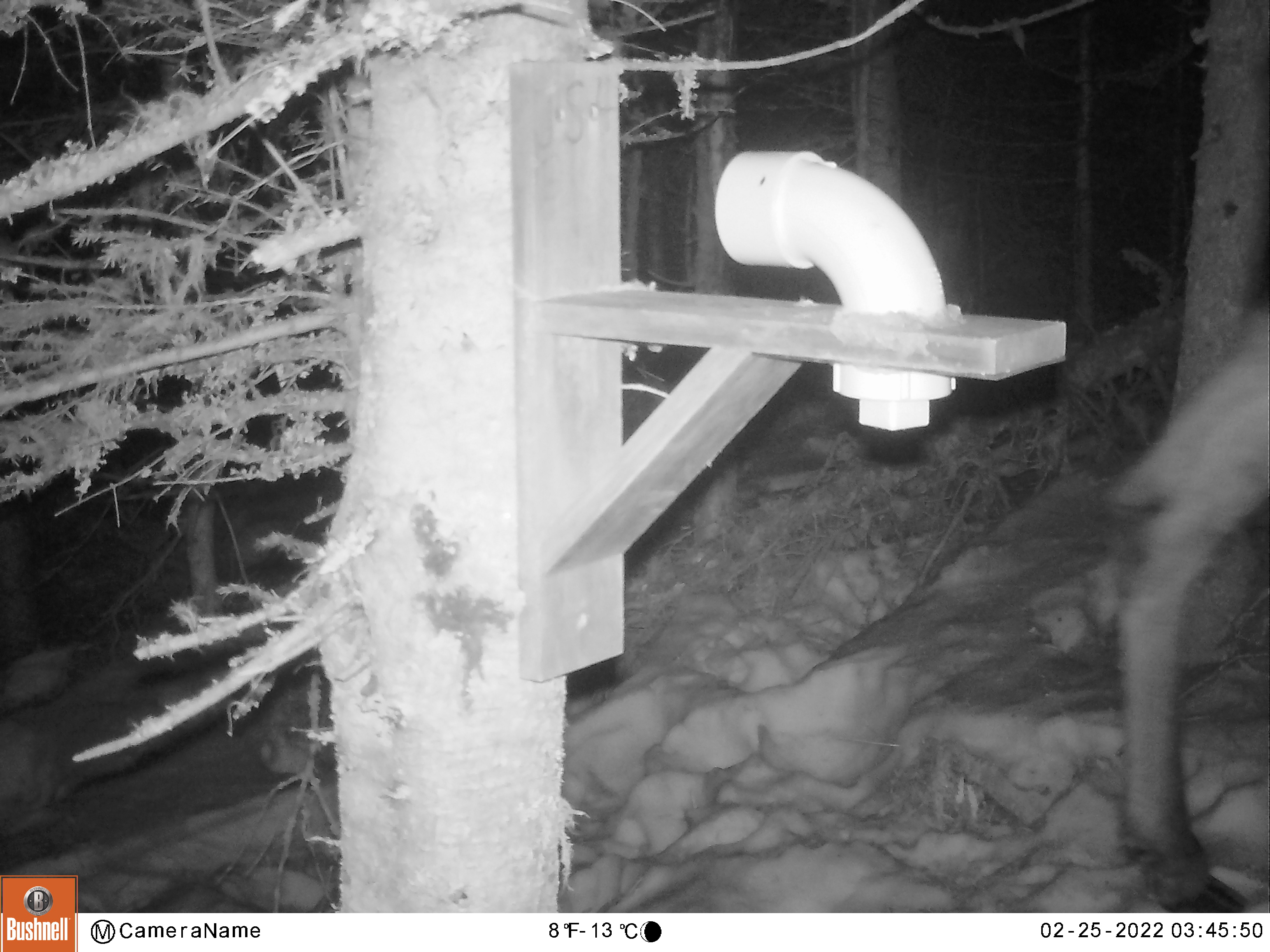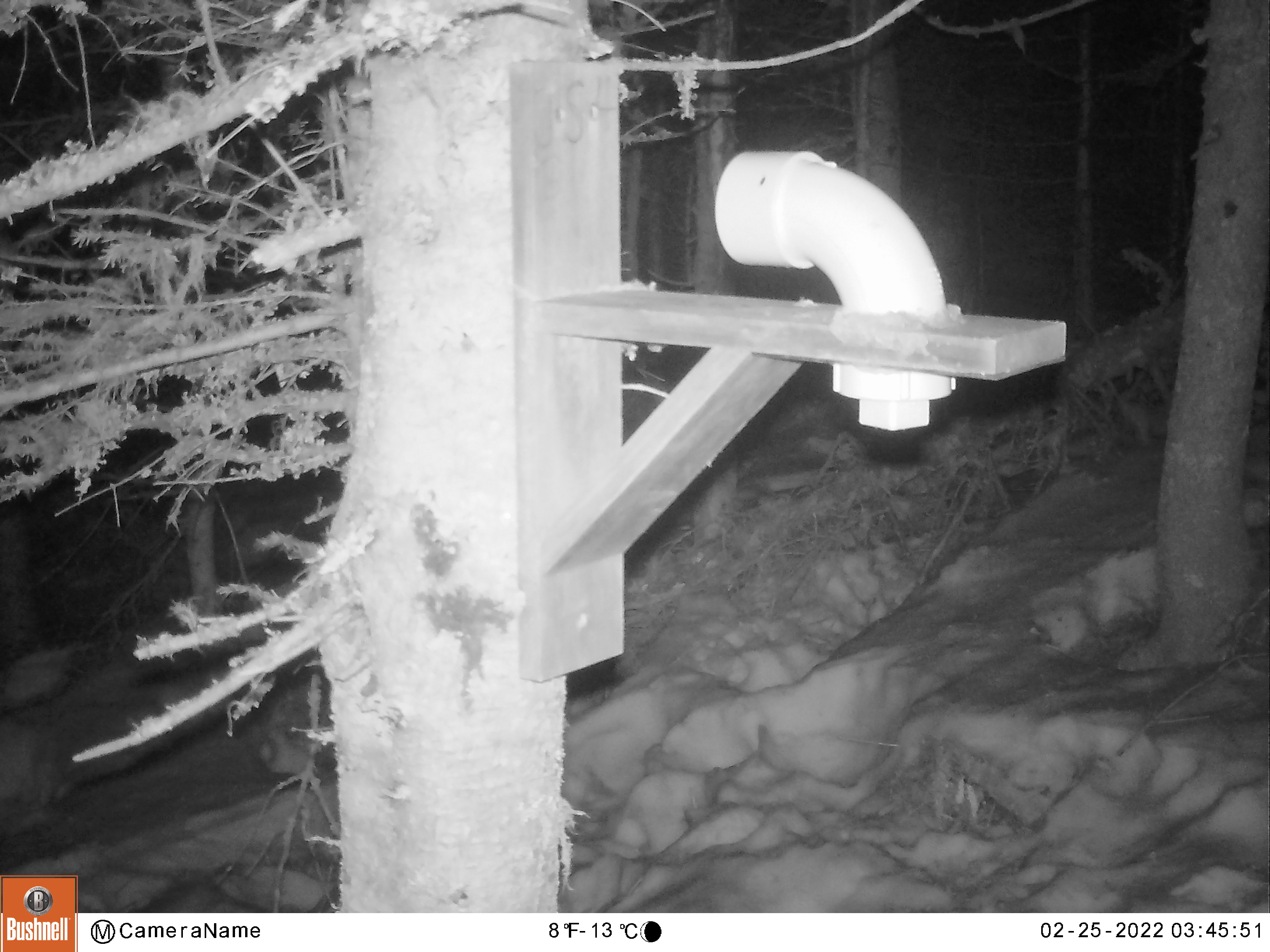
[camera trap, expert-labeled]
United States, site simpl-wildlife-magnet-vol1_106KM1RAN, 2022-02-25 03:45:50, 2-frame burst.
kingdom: Animalia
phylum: Chordata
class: Mammalia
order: Artiodactyla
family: Cervidae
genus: Alces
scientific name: Alces alces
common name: moose